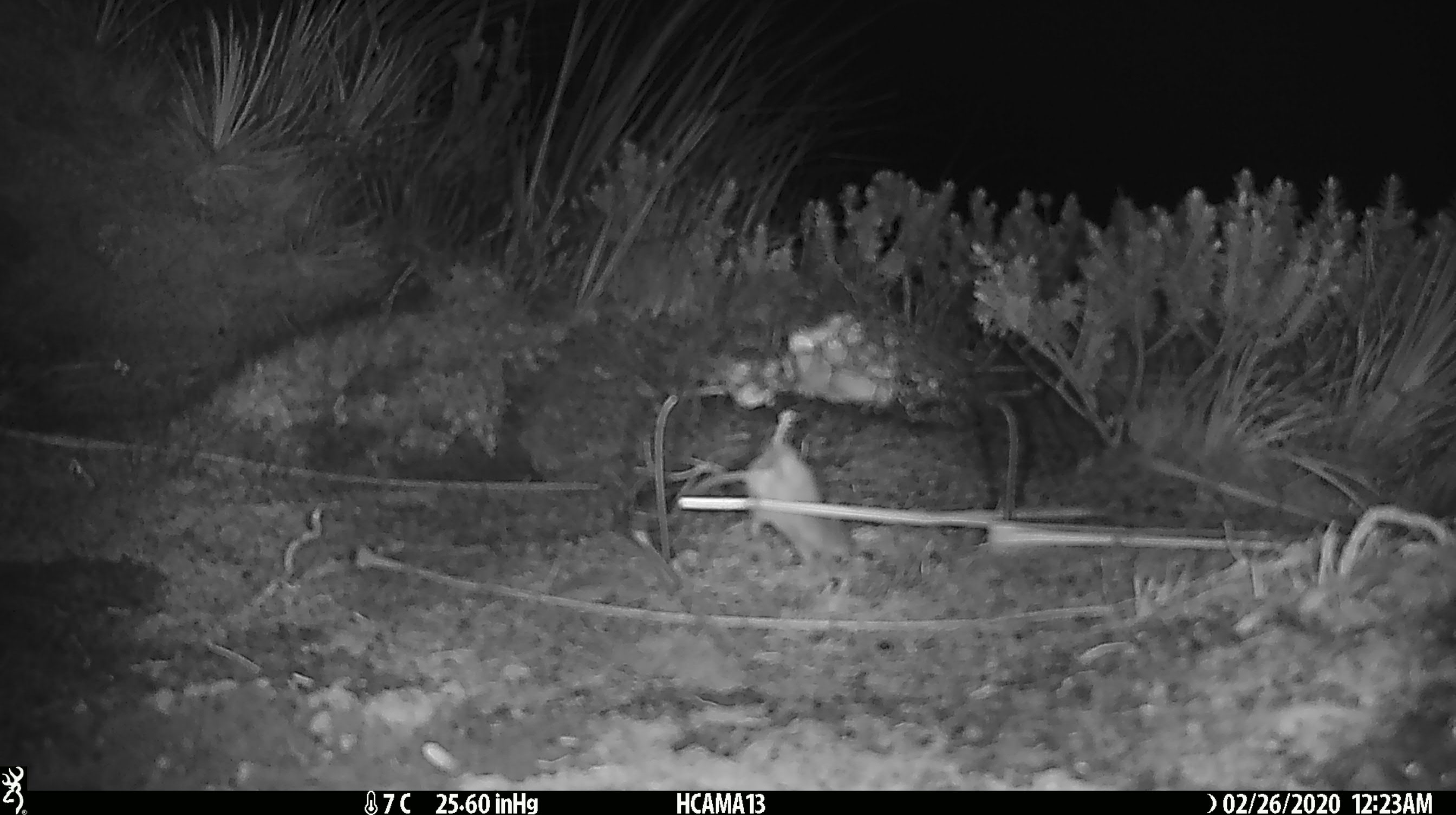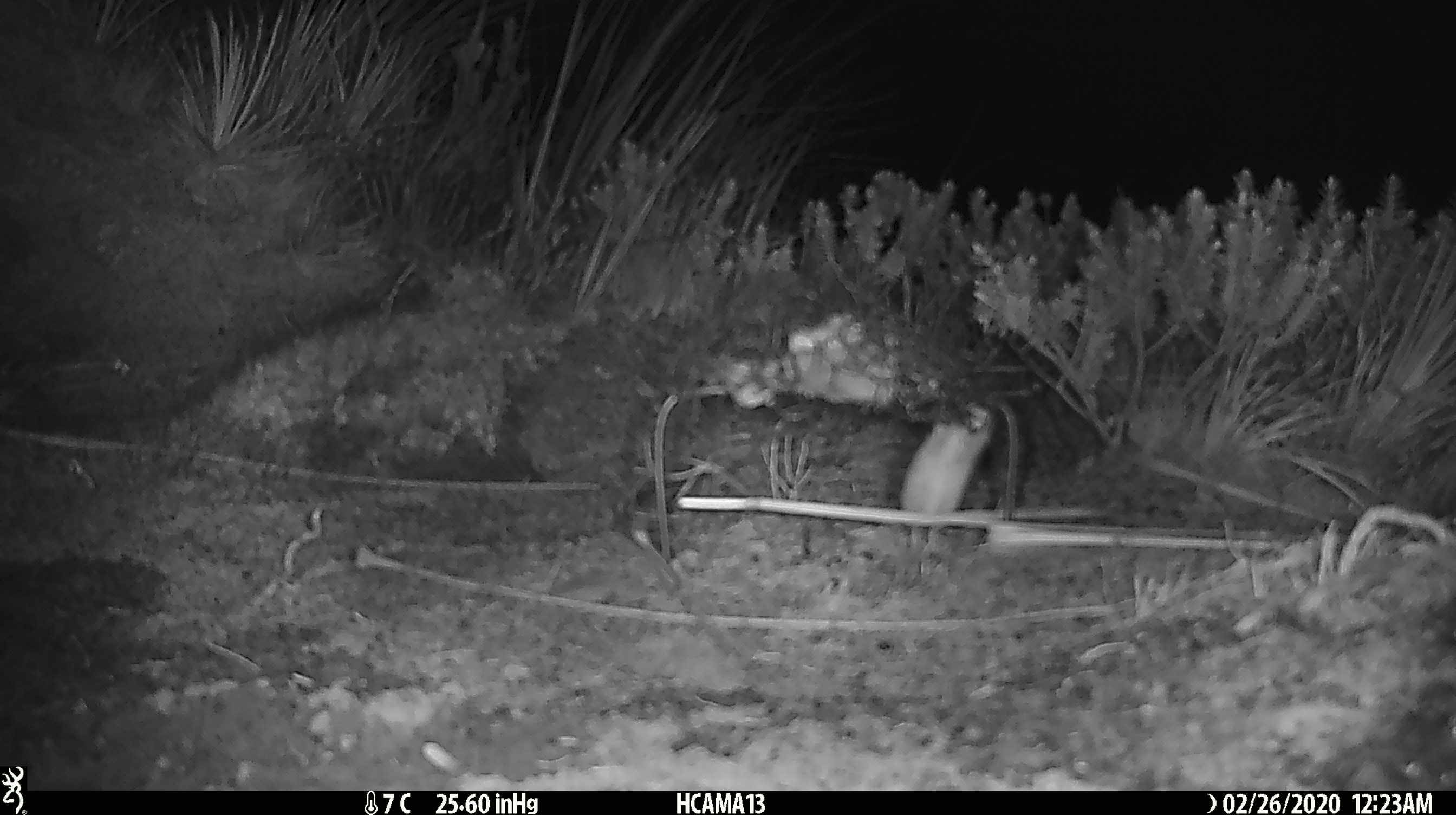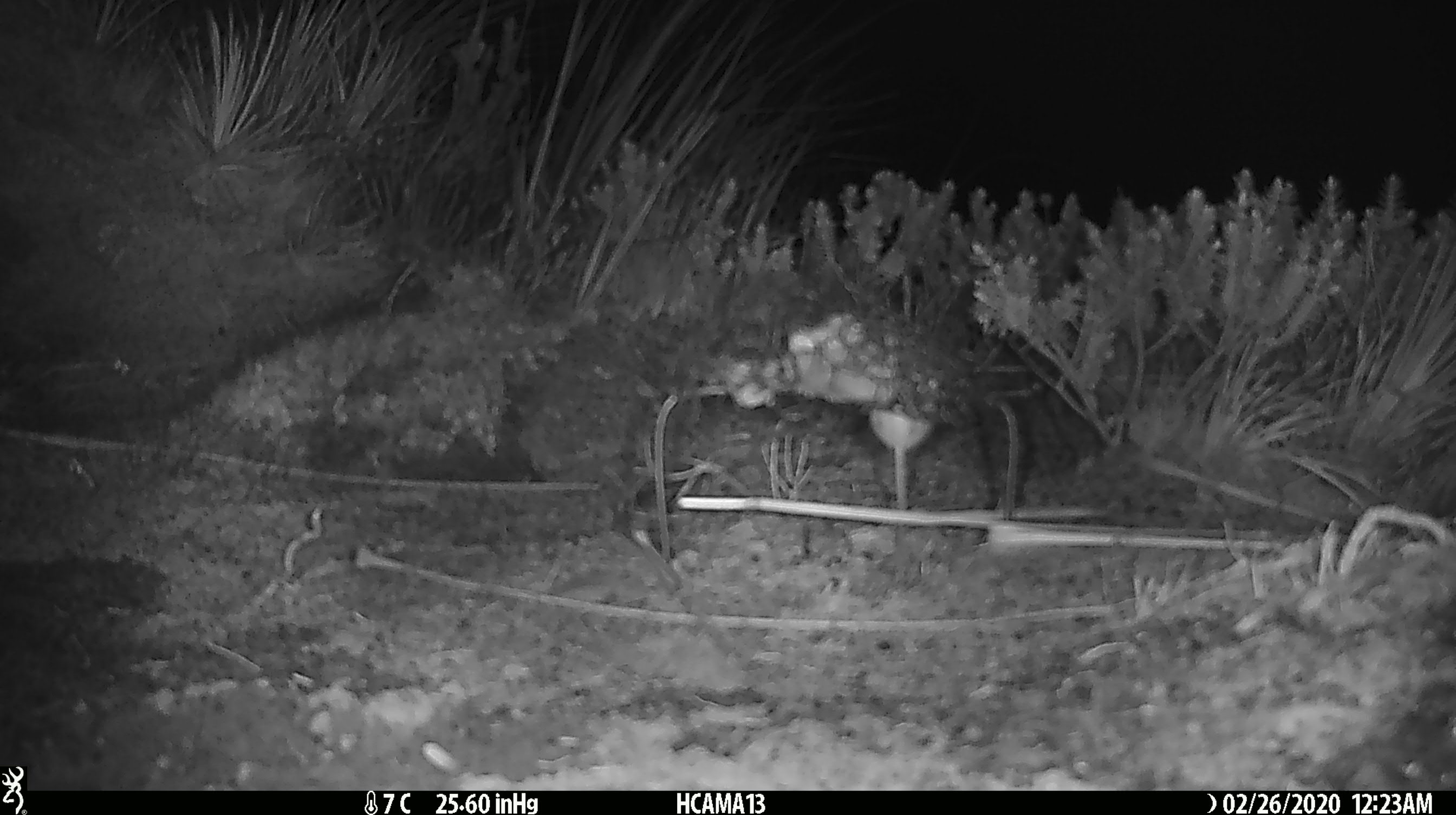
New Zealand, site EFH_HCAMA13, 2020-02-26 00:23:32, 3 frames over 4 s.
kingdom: Animalia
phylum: Chordata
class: Mammalia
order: Rodentia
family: Muridae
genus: Mus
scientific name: Mus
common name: mouse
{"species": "mouse (Mus)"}